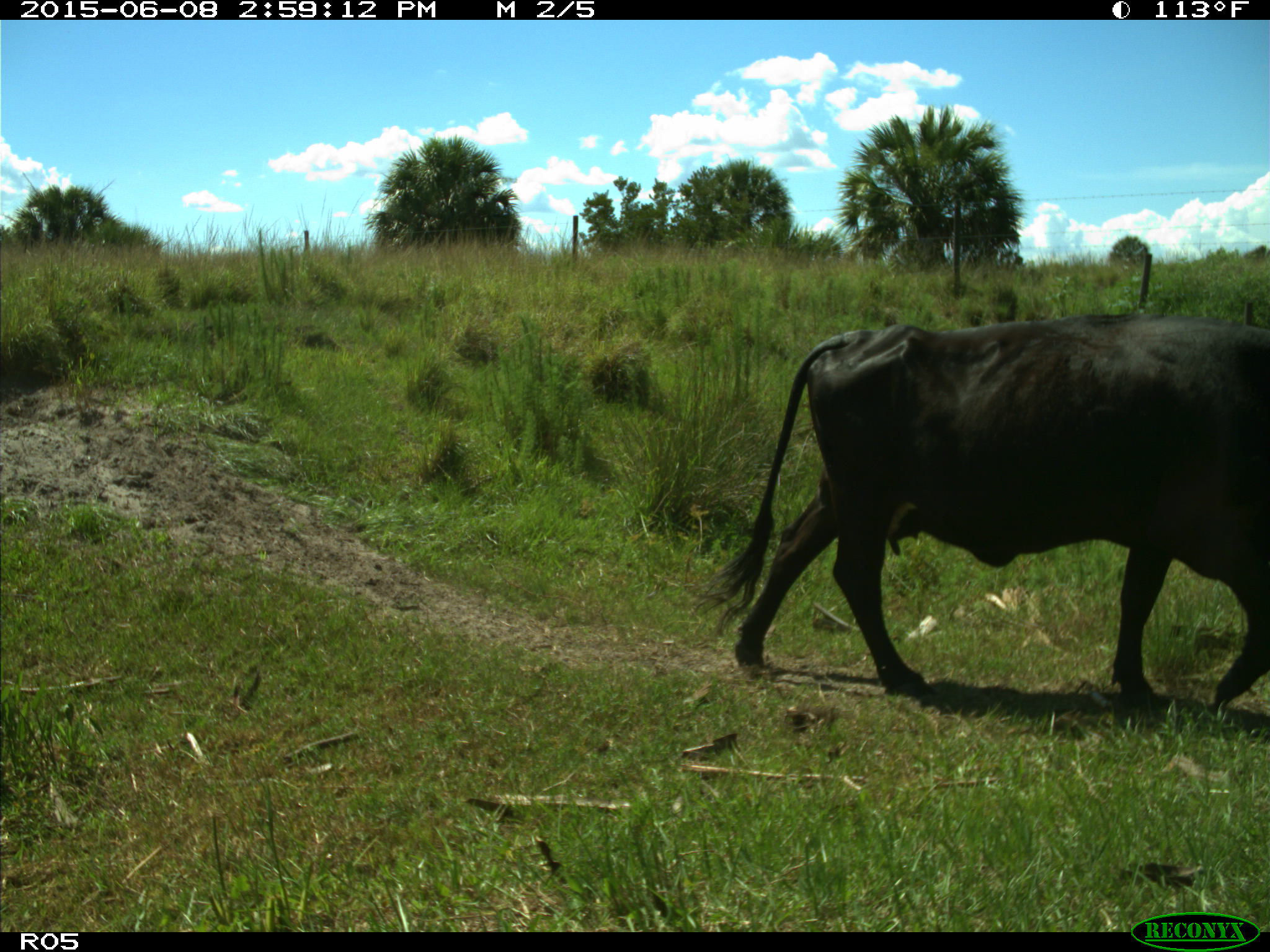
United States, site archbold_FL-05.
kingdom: Animalia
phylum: Chordata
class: Mammalia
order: Artiodactyla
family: Bovidae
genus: Bos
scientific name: Bos taurus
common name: domestic cow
Bos taurus (domestic cow).